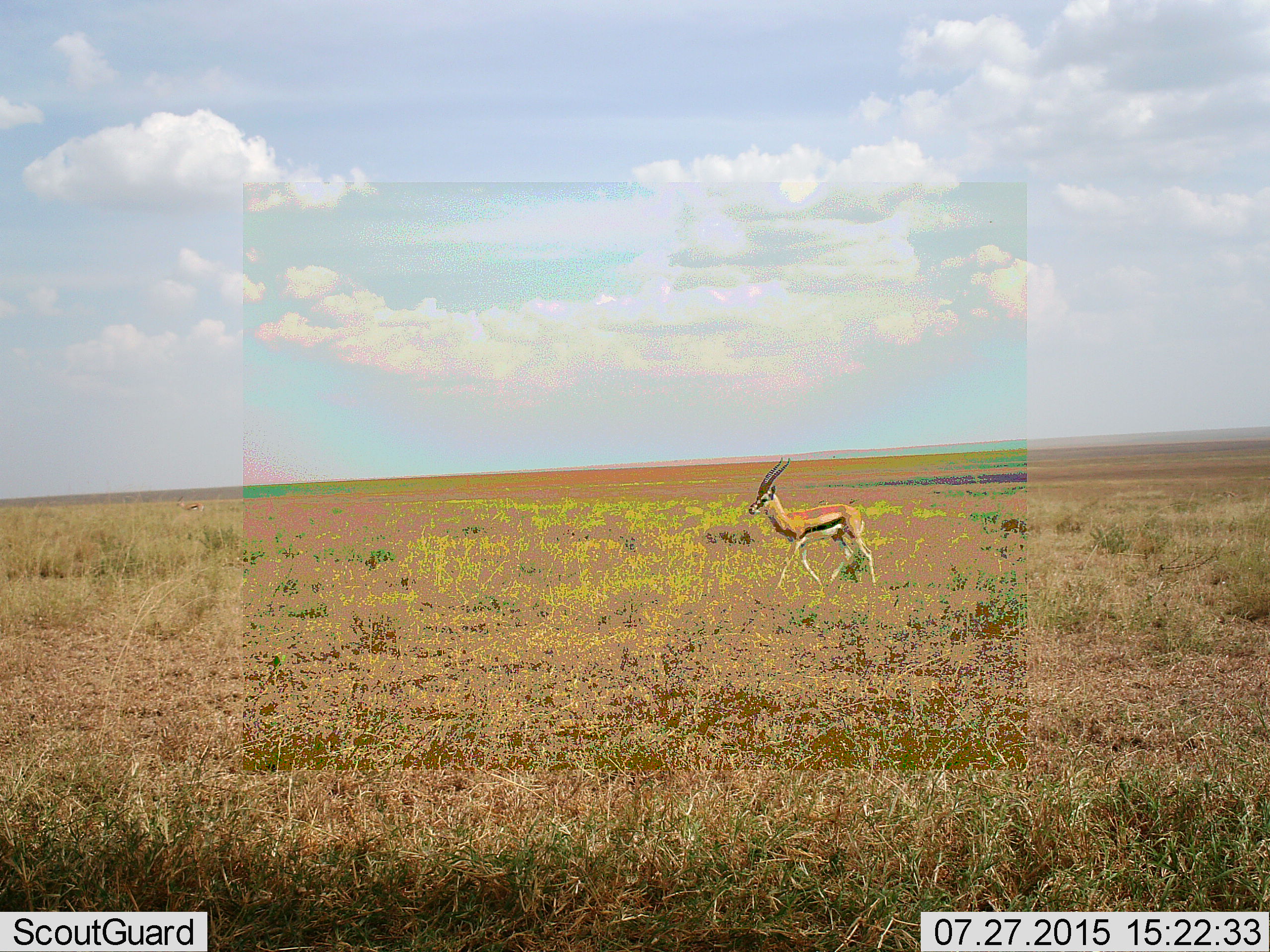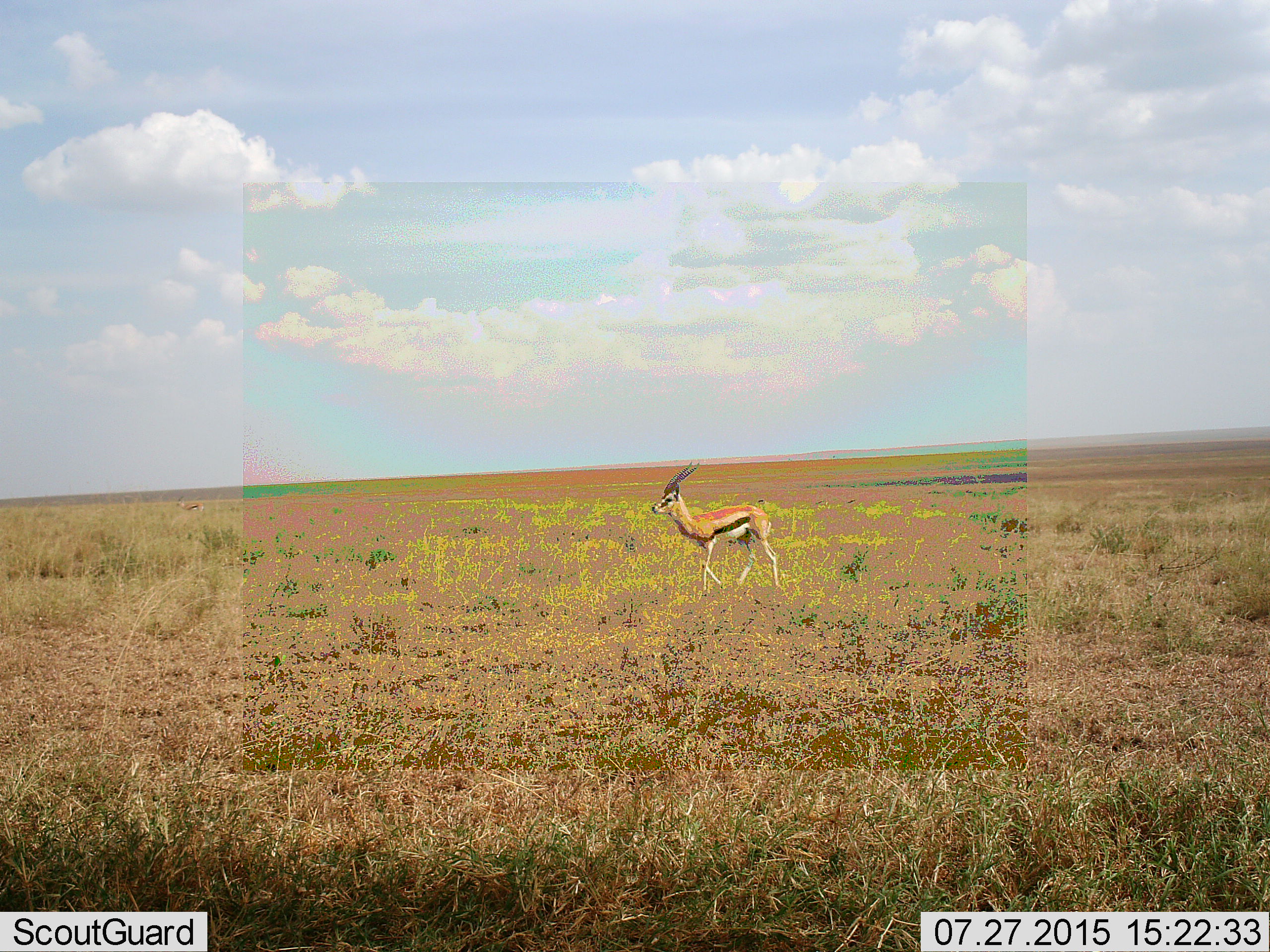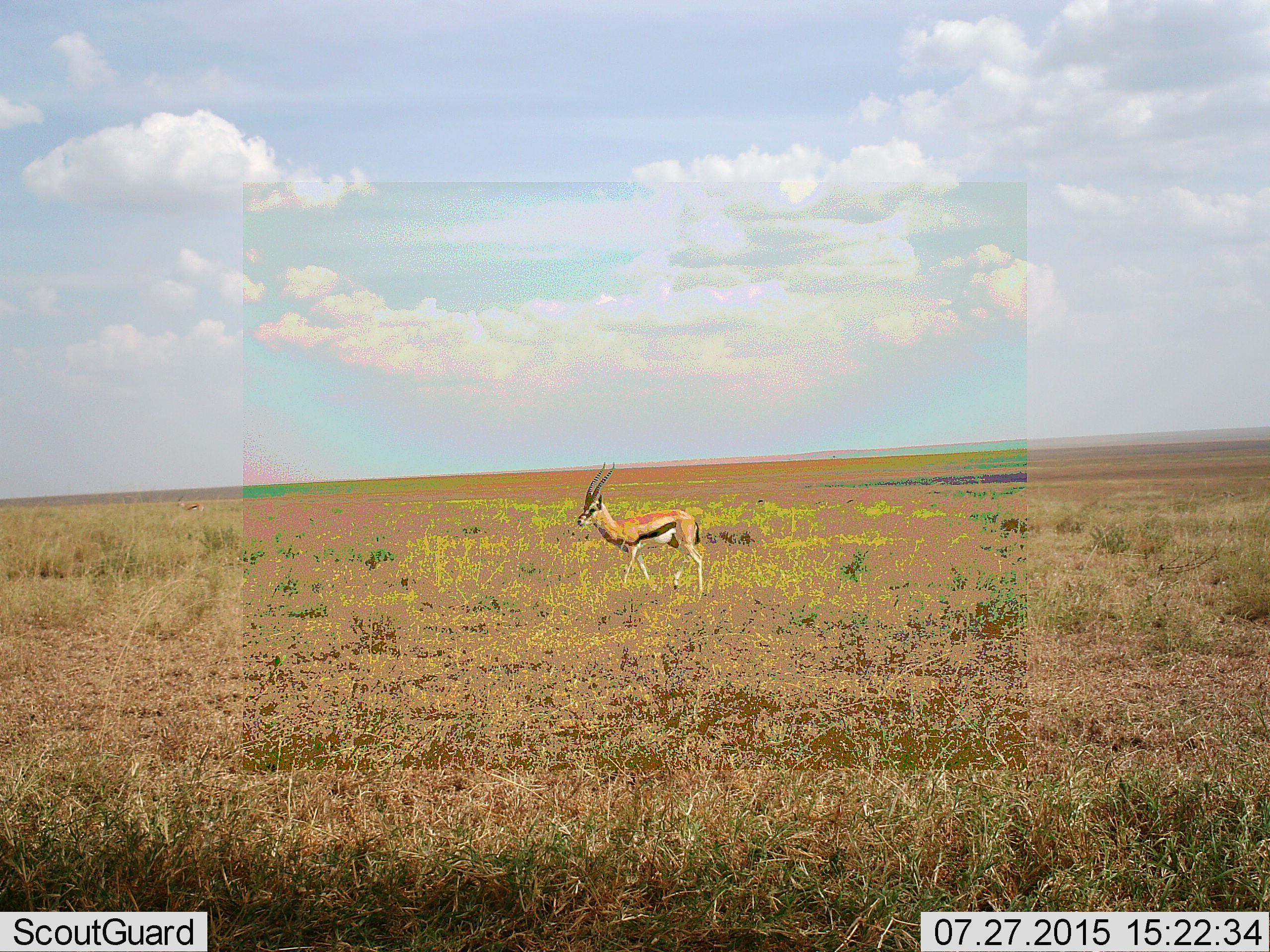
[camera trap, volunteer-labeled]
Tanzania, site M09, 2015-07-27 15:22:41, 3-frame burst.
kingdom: Animalia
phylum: Chordata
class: Mammalia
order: Artiodactyla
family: Bovidae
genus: Eudorcas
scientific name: Eudorcas thomsonii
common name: thomson's gazelle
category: gazellethomsons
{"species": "gazellethomsons (thomson's gazelle) (Eudorcas thomsonii)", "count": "1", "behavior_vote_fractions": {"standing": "44%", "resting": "0%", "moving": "89%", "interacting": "0%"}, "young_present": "0%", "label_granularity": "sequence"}